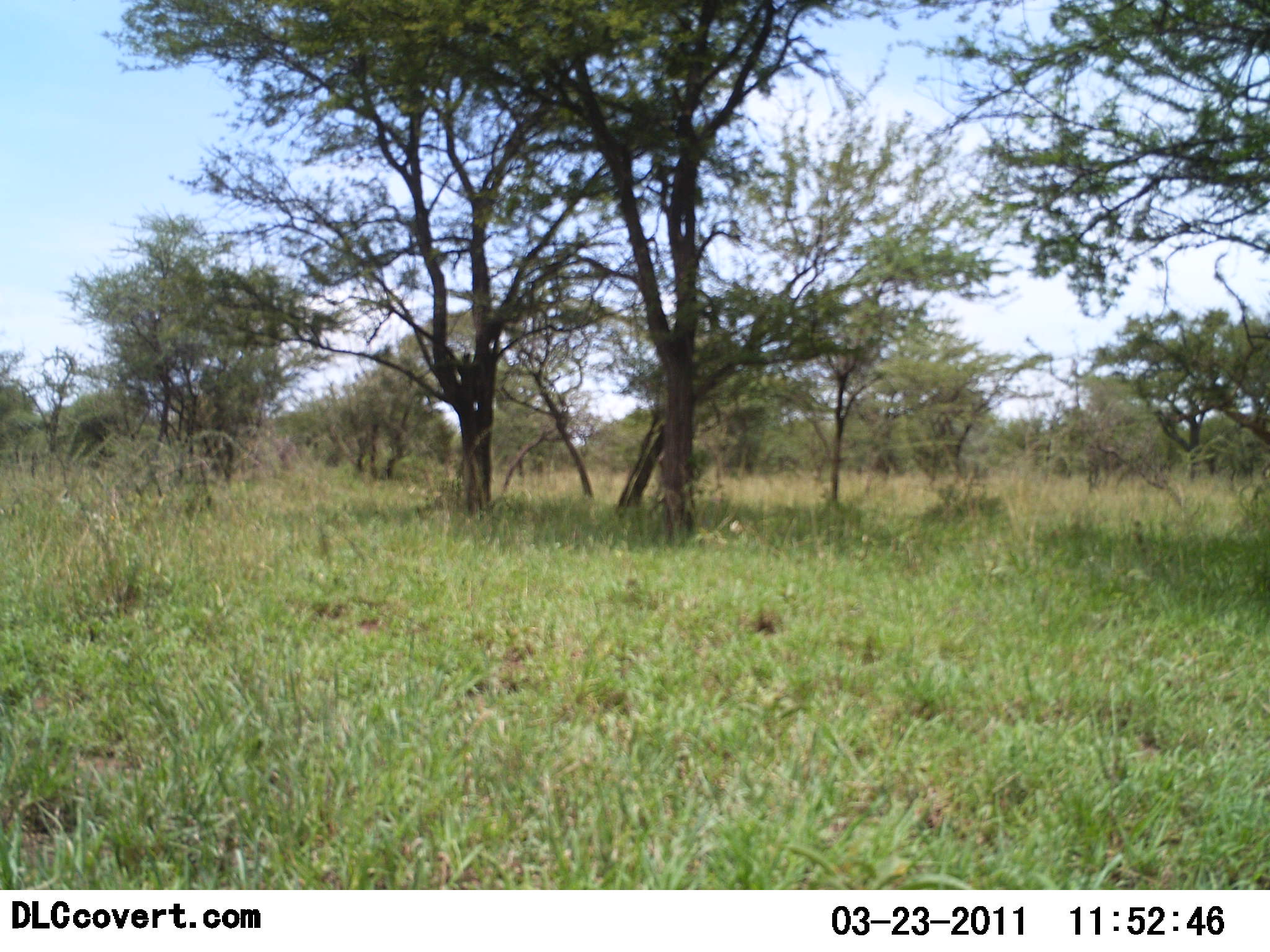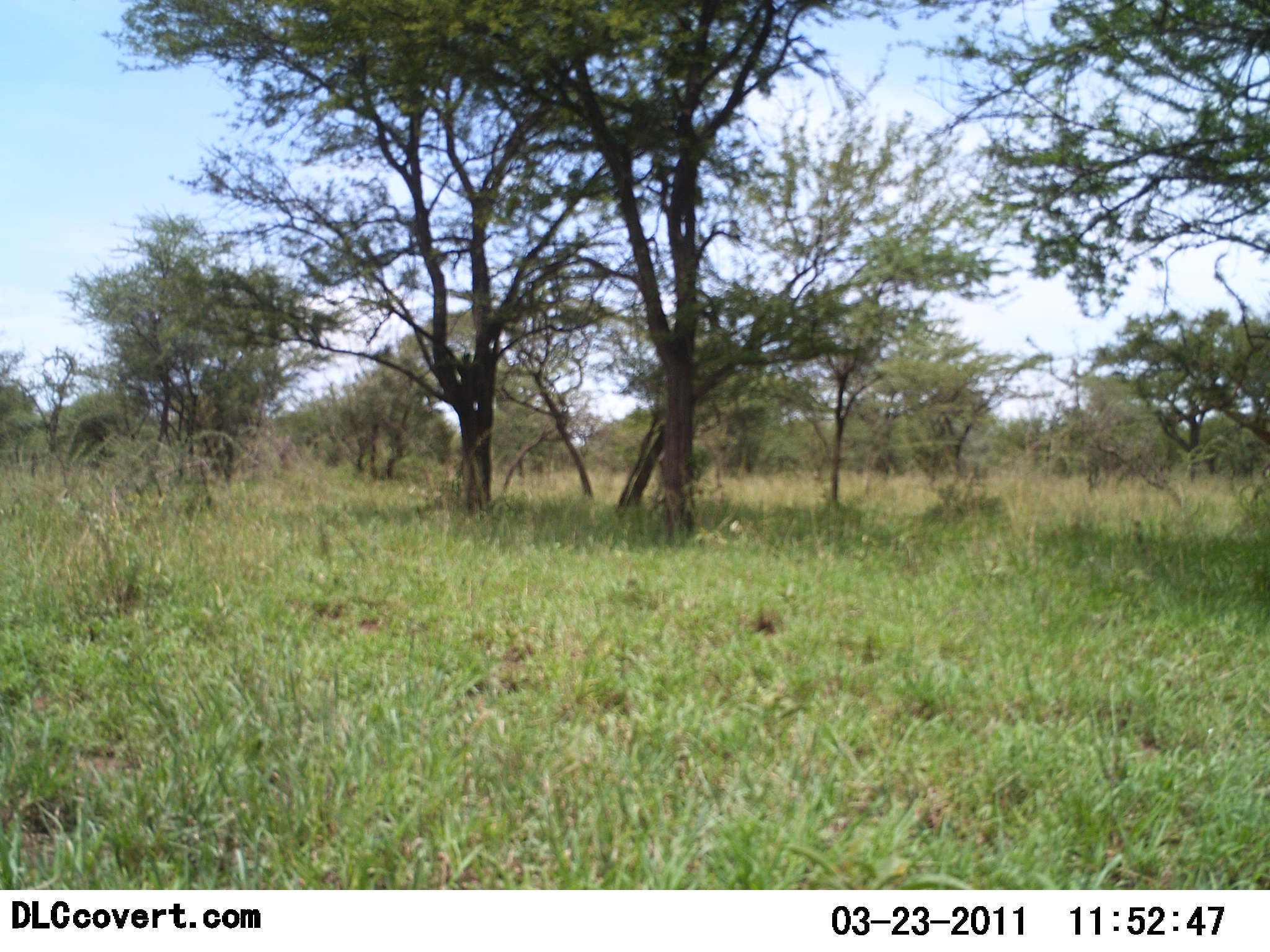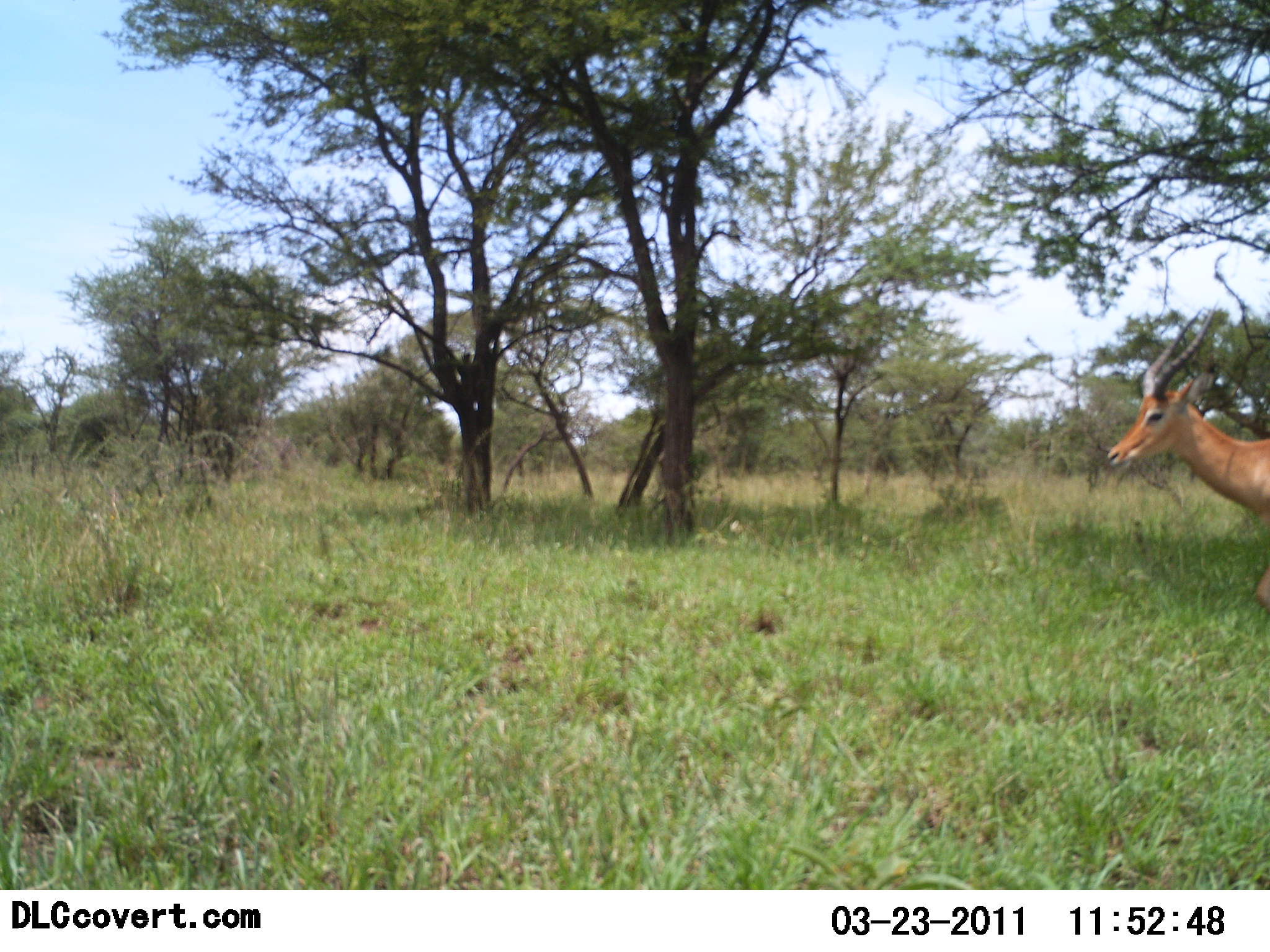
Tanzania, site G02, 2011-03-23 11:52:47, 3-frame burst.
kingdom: Animalia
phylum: Chordata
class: Mammalia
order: Artiodactyla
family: Bovidae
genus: Aepyceros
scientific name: Aepyceros melampus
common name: impala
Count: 1.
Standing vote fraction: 0%.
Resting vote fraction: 0%.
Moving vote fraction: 100%.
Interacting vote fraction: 0%.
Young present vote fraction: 0%.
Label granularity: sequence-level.